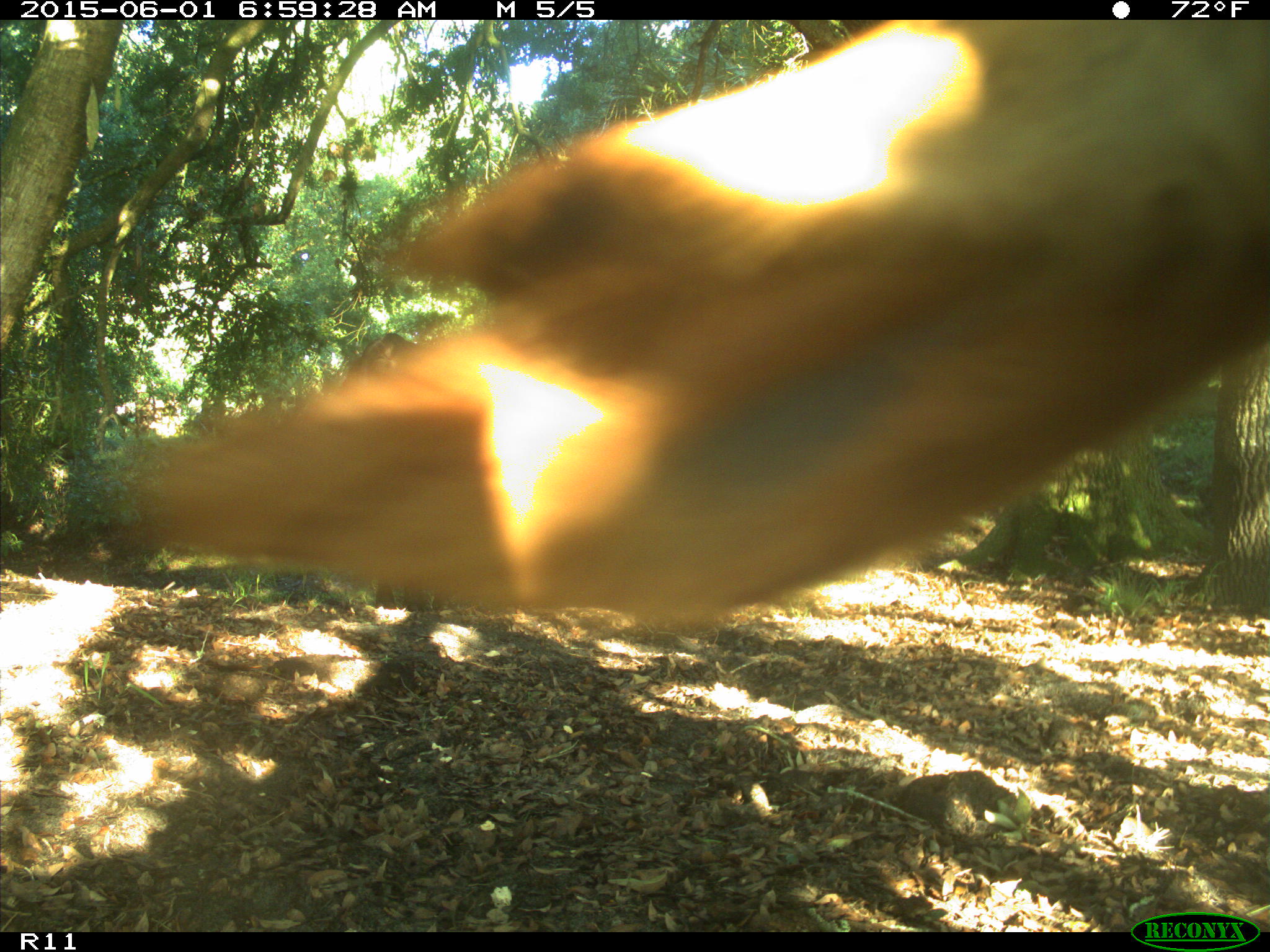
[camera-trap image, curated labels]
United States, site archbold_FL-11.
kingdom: Animalia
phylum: Chordata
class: Mammalia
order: Artiodactyla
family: Bovidae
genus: Bos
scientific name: Bos taurus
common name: domestic cow